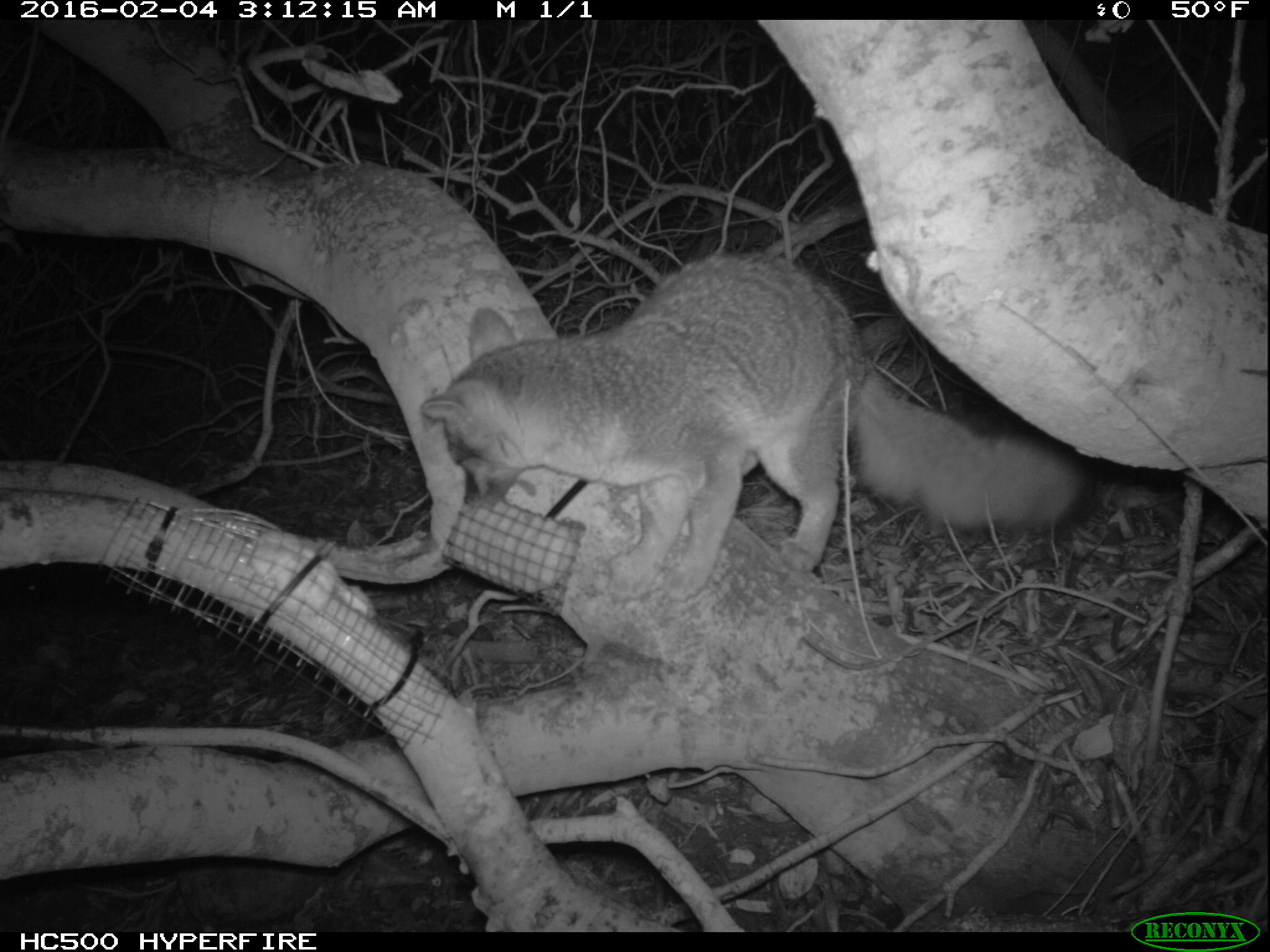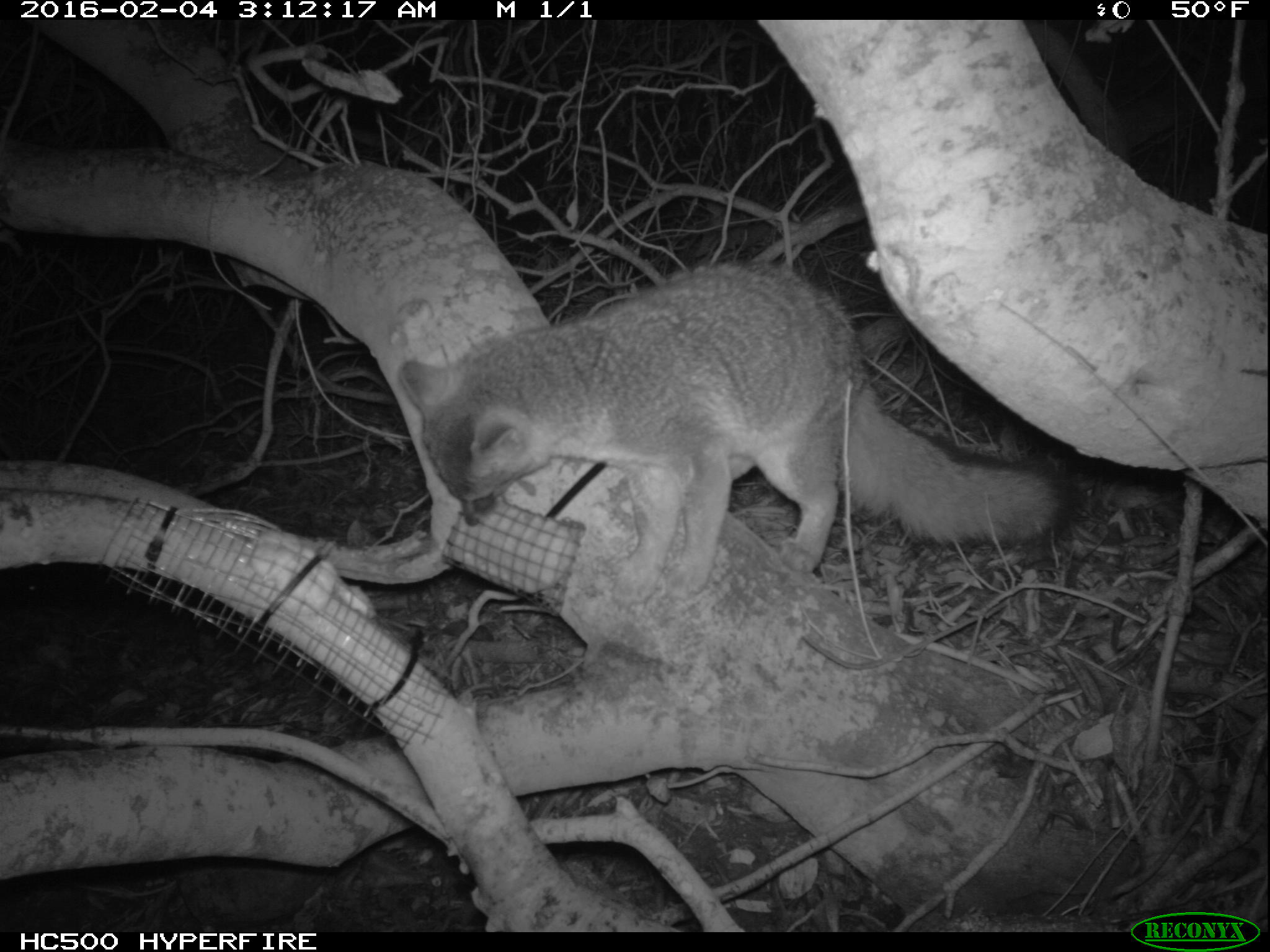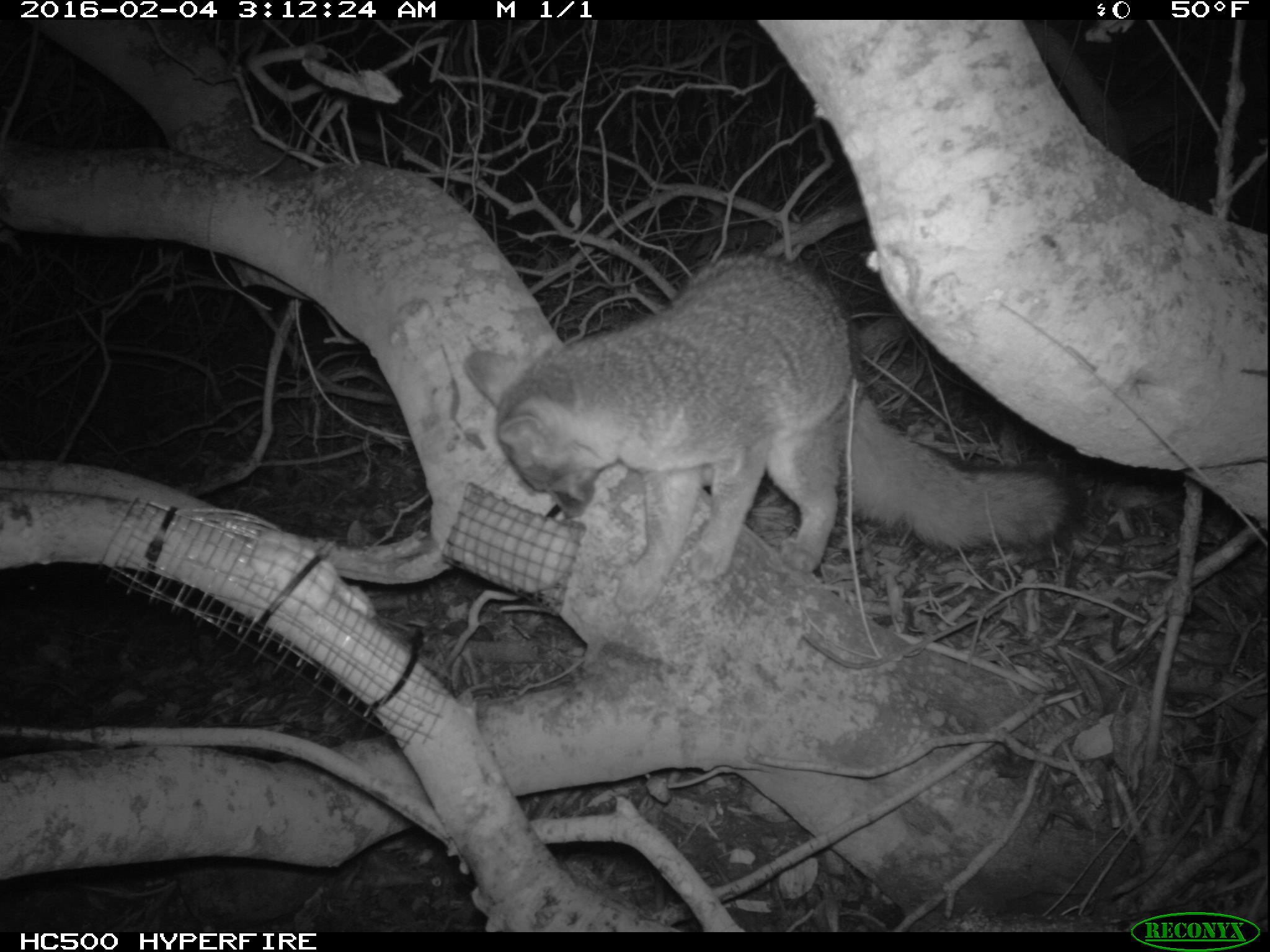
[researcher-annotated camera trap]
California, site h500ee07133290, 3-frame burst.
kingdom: Animalia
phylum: Chordata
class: Mammalia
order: Carnivora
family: Canidae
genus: Urocyon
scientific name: Urocyon littoralis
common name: island fox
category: fox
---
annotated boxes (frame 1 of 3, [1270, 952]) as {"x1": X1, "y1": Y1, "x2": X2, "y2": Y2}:
fox: {"x1": 424, "y1": 245, "x2": 1091, "y2": 602}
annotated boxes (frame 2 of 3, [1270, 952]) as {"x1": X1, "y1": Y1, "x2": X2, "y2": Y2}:
fox: {"x1": 397, "y1": 262, "x2": 1084, "y2": 602}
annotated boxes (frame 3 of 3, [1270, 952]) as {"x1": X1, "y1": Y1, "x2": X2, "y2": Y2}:
fox: {"x1": 464, "y1": 253, "x2": 1090, "y2": 615}